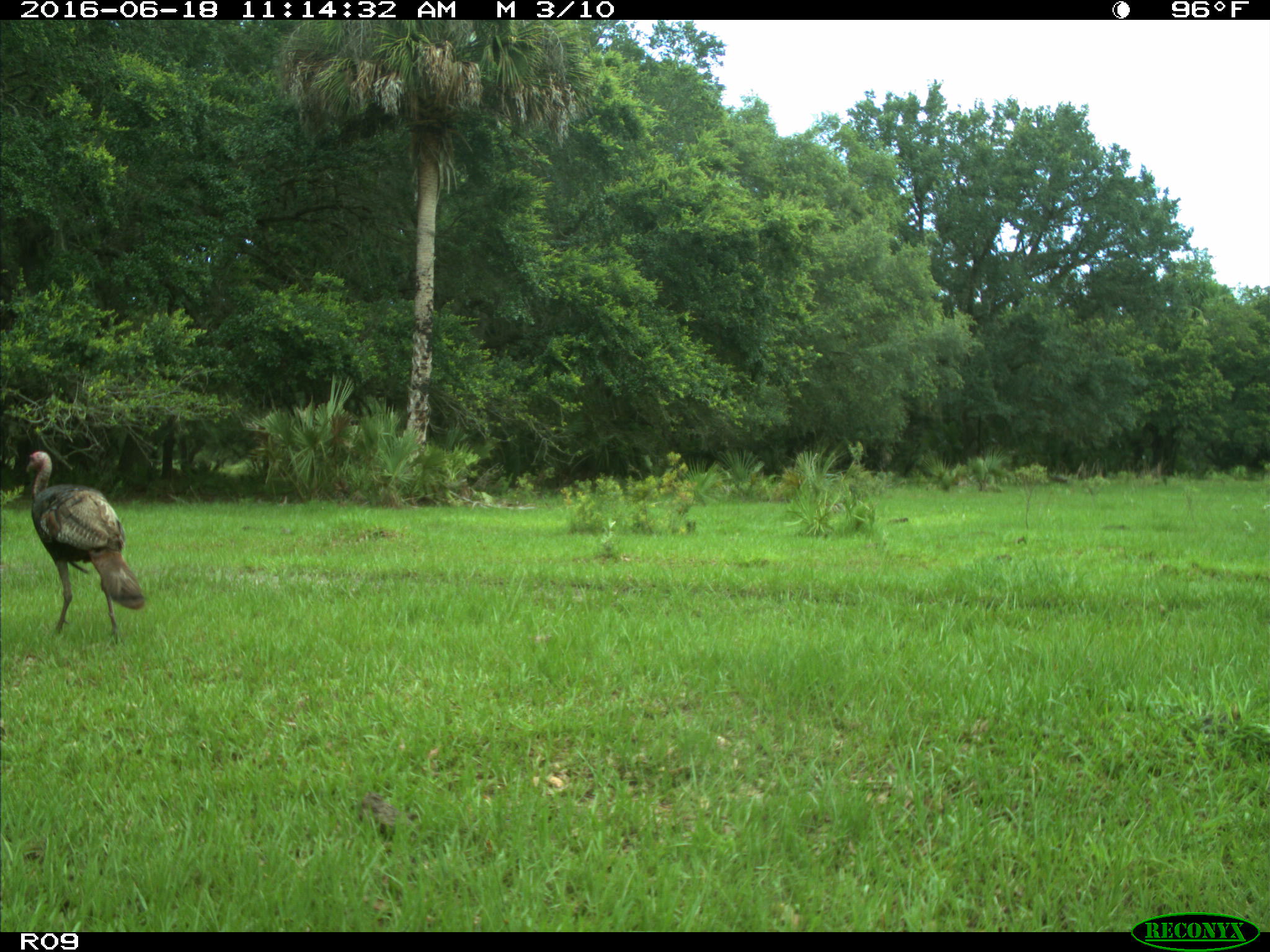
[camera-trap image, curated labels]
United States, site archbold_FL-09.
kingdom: Animalia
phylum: Chordata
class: Aves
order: Galliformes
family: Phasianidae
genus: Meleagris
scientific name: Meleagris gallopavo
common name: wild turkey